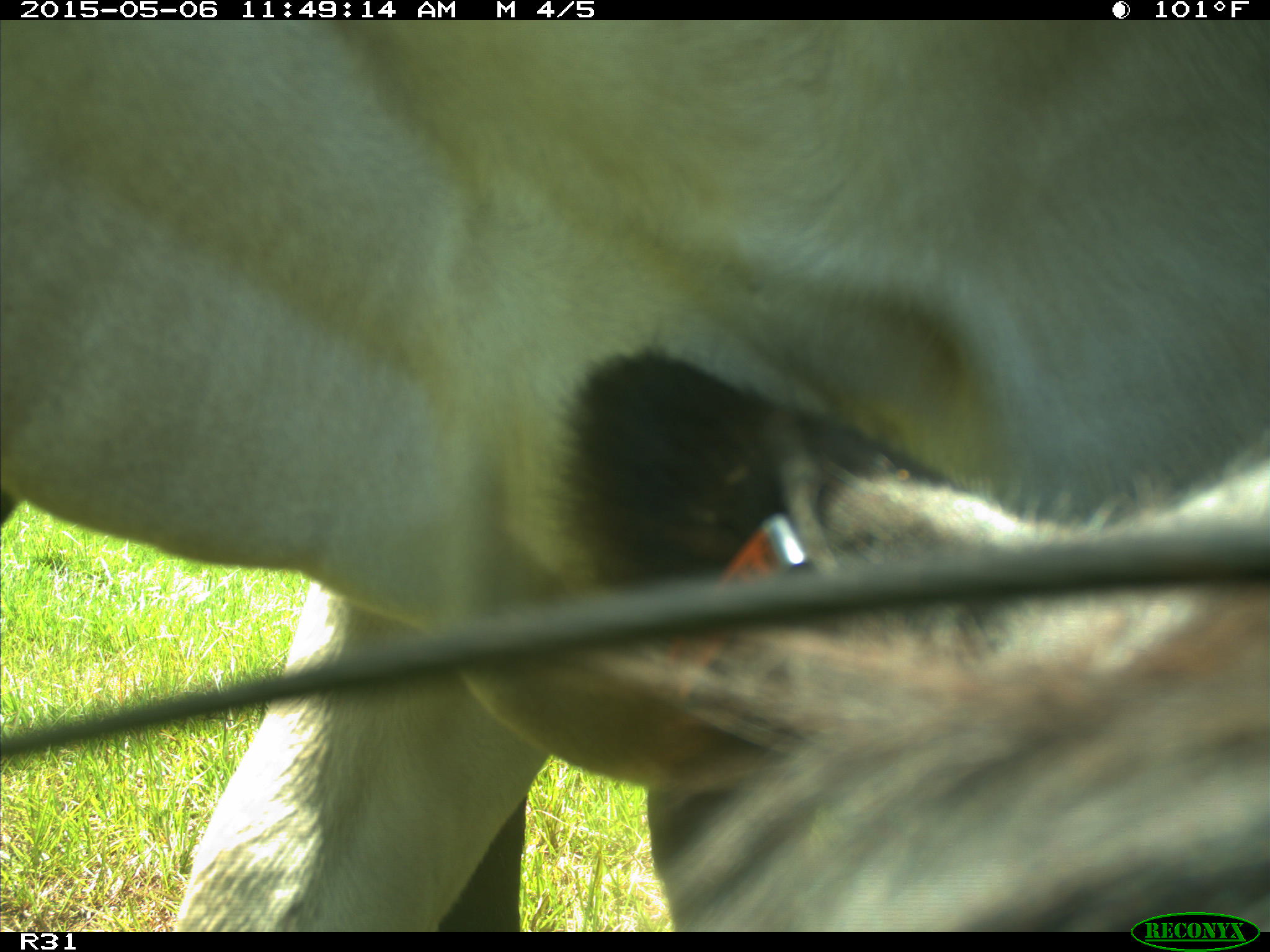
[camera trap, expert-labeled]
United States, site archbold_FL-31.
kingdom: Animalia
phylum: Chordata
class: Mammalia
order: Artiodactyla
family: Bovidae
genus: Bos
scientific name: Bos taurus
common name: domestic cow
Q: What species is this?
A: Bos taurus (domestic cow).